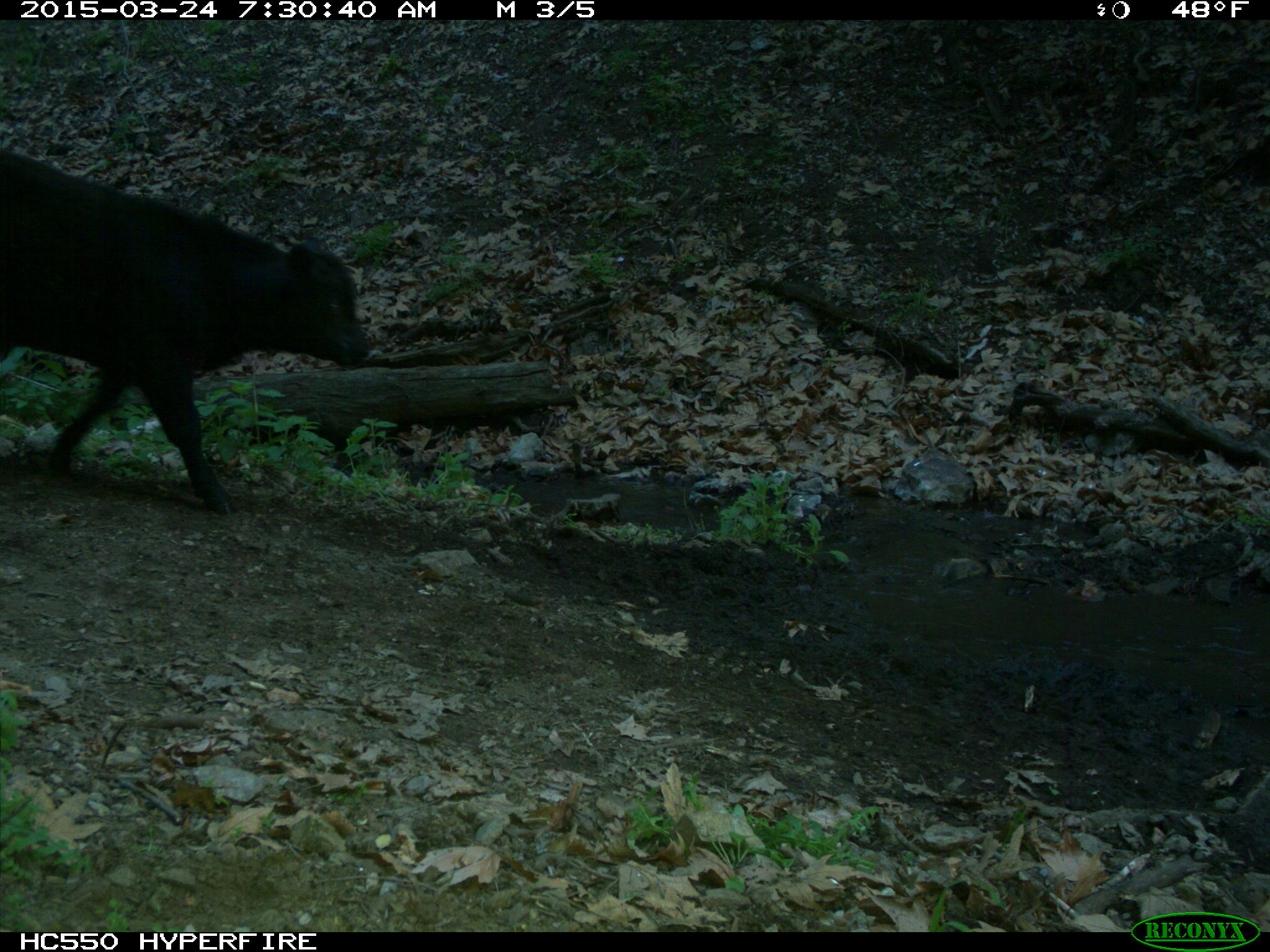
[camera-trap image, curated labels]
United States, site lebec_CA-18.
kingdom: Animalia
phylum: Chordata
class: Mammalia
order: Artiodactyla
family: Bovidae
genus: Bos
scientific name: Bos taurus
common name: domestic cow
Bos taurus (domestic cow).